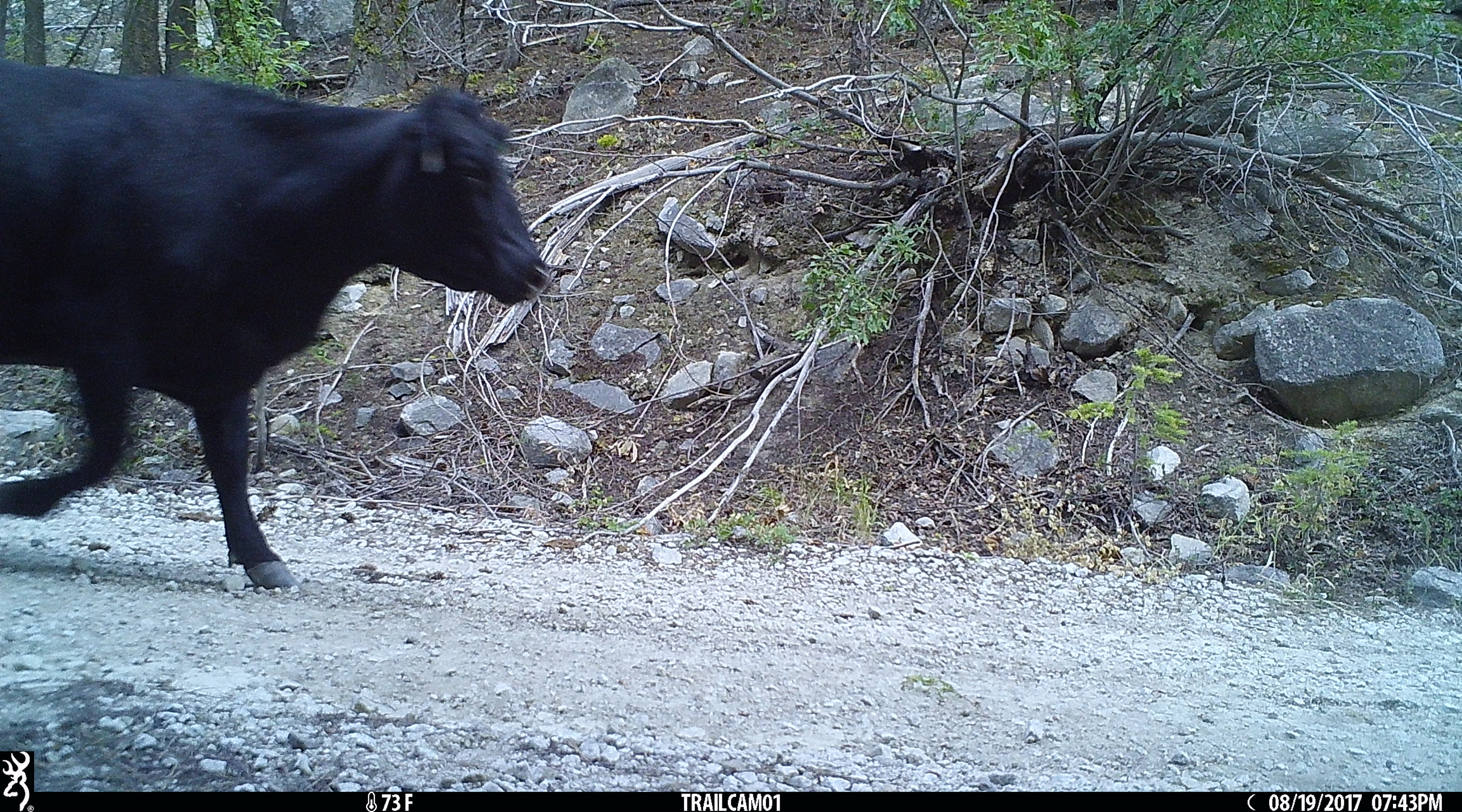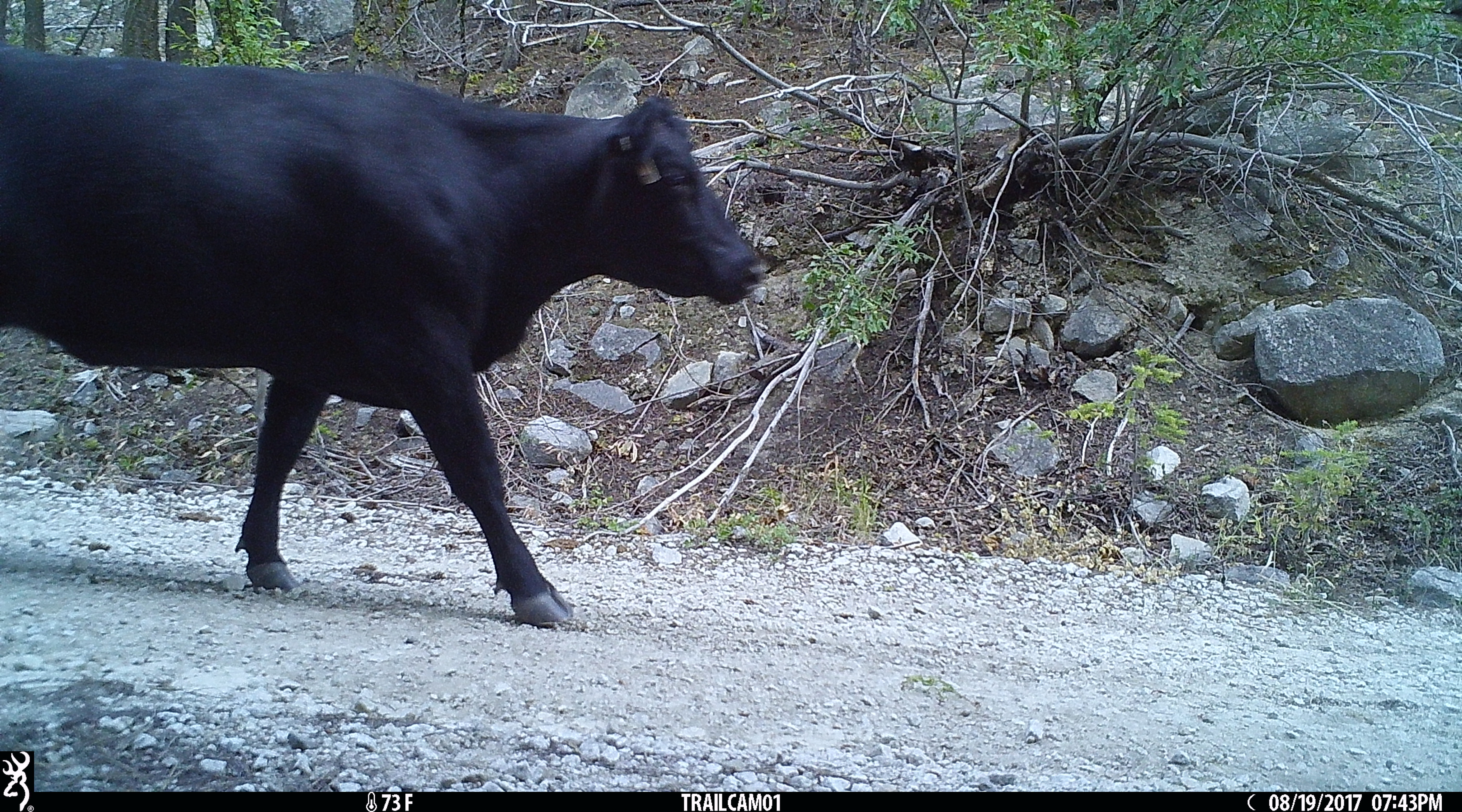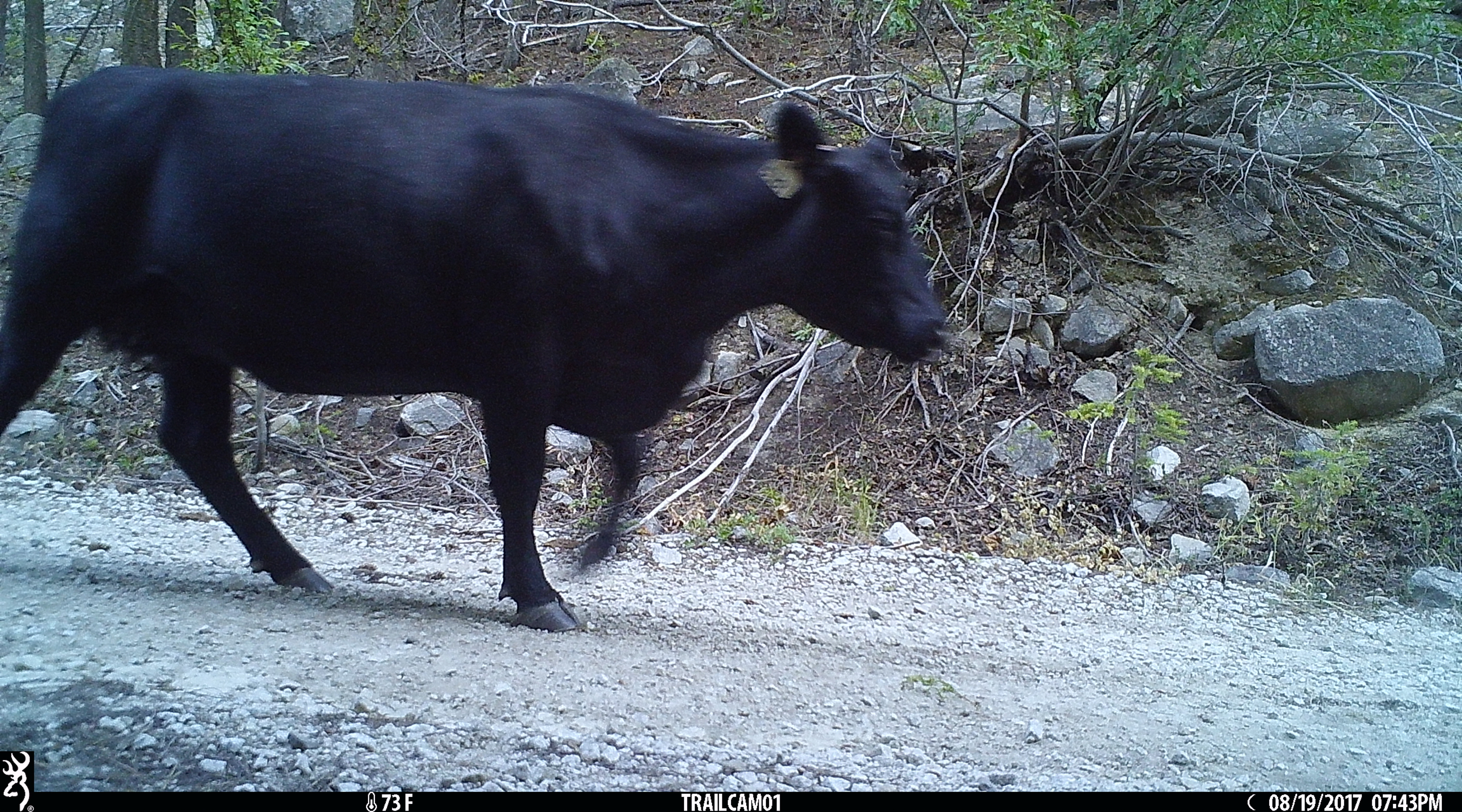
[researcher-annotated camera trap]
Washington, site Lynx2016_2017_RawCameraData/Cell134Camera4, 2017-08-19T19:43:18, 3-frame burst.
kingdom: Animalia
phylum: Chordata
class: Mammalia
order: Artiodactyla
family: Bovidae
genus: Bos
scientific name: Bos taurus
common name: domestic cattle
Domestic cattle (Bos taurus). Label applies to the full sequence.